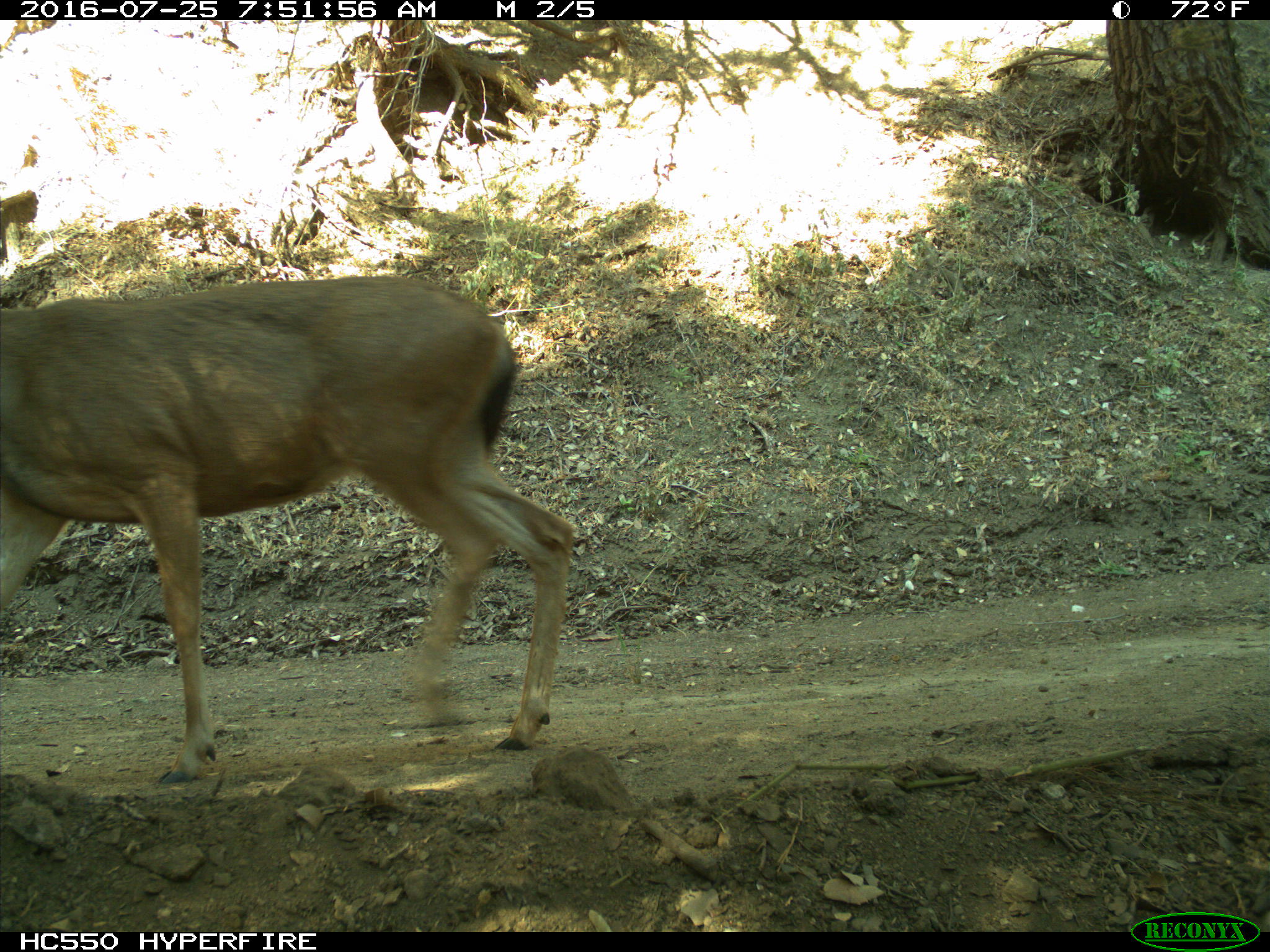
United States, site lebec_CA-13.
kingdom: Animalia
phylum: Chordata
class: Mammalia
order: Artiodactyla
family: Cervidae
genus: Odocoileus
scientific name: Odocoileus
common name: deer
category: unidentified deer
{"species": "unidentified deer (deer) (Odocoileus)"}